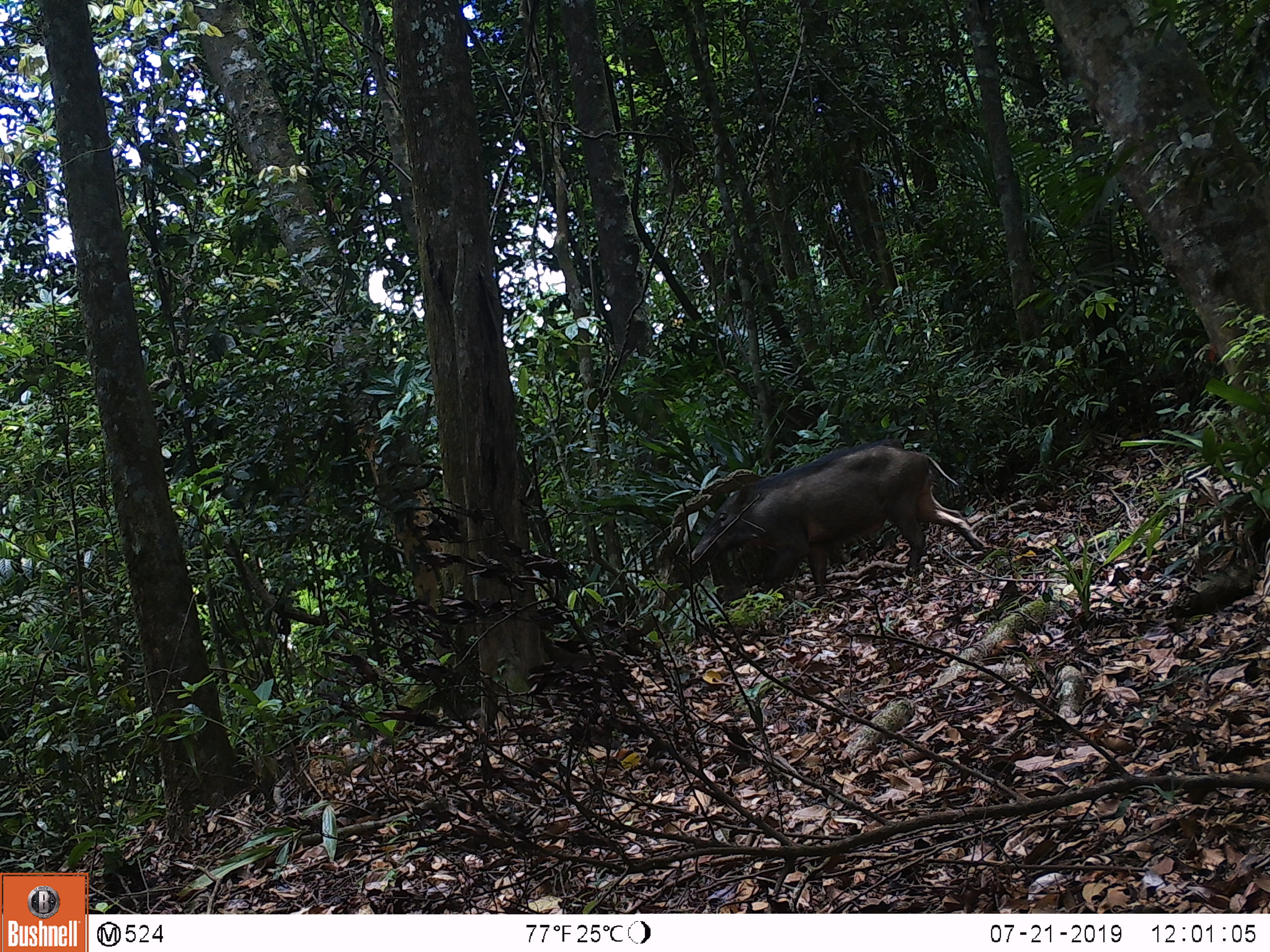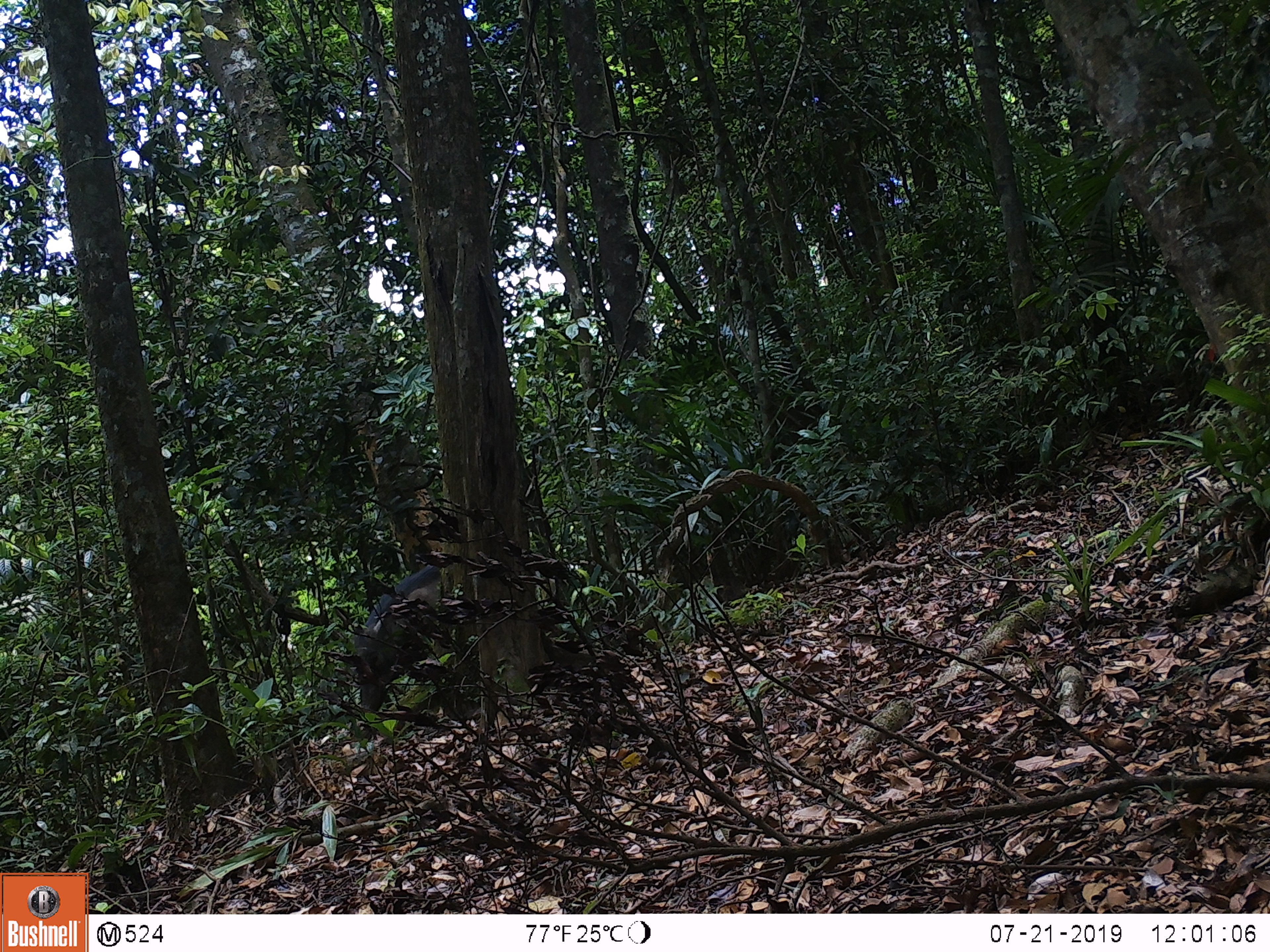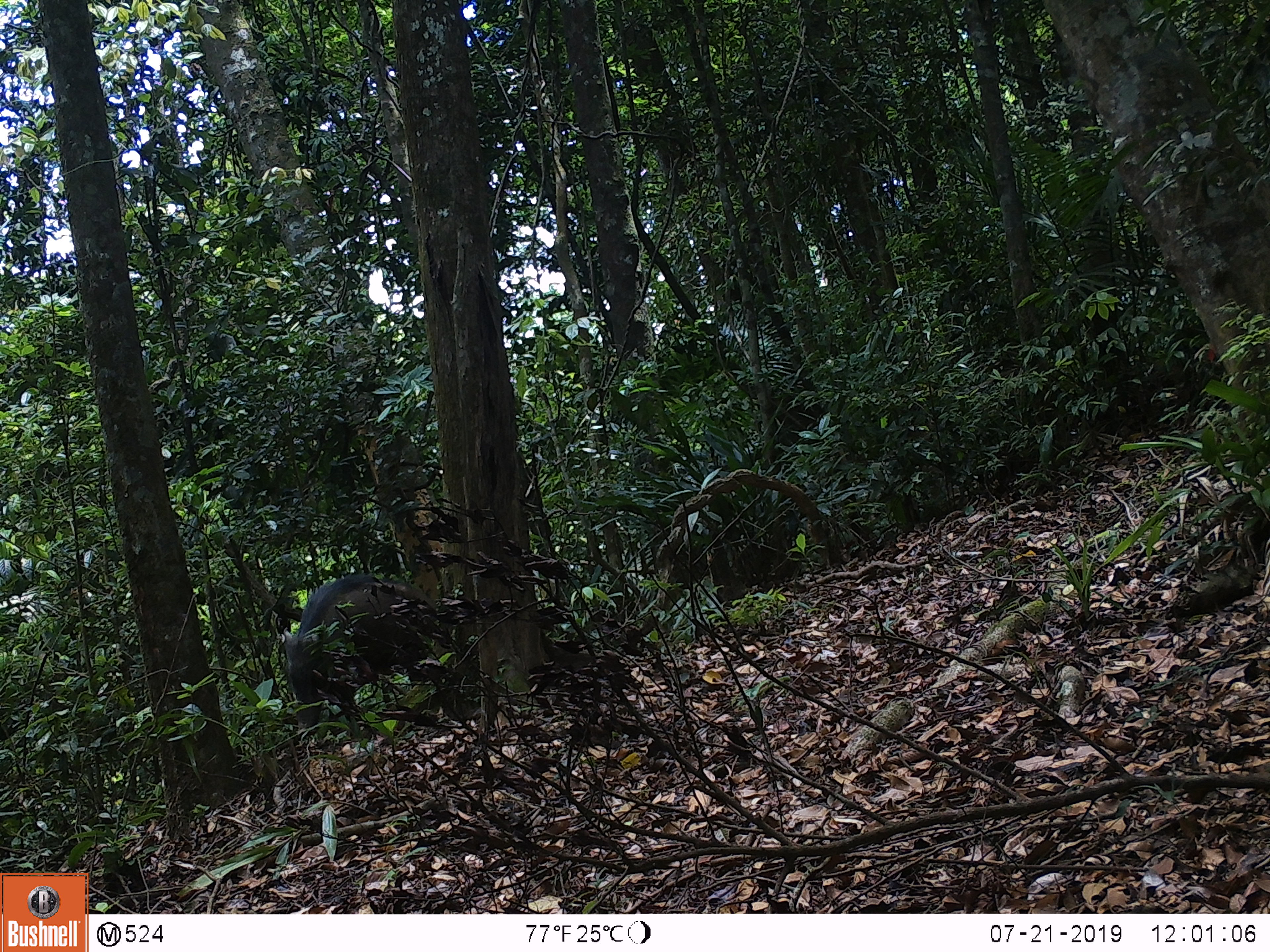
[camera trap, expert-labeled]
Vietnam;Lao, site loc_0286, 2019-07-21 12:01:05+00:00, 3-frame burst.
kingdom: Animalia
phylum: Chordata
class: Mammalia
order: Artiodactyla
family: Suidae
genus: Sus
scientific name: Sus scrofa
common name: eurasian wild pig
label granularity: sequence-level